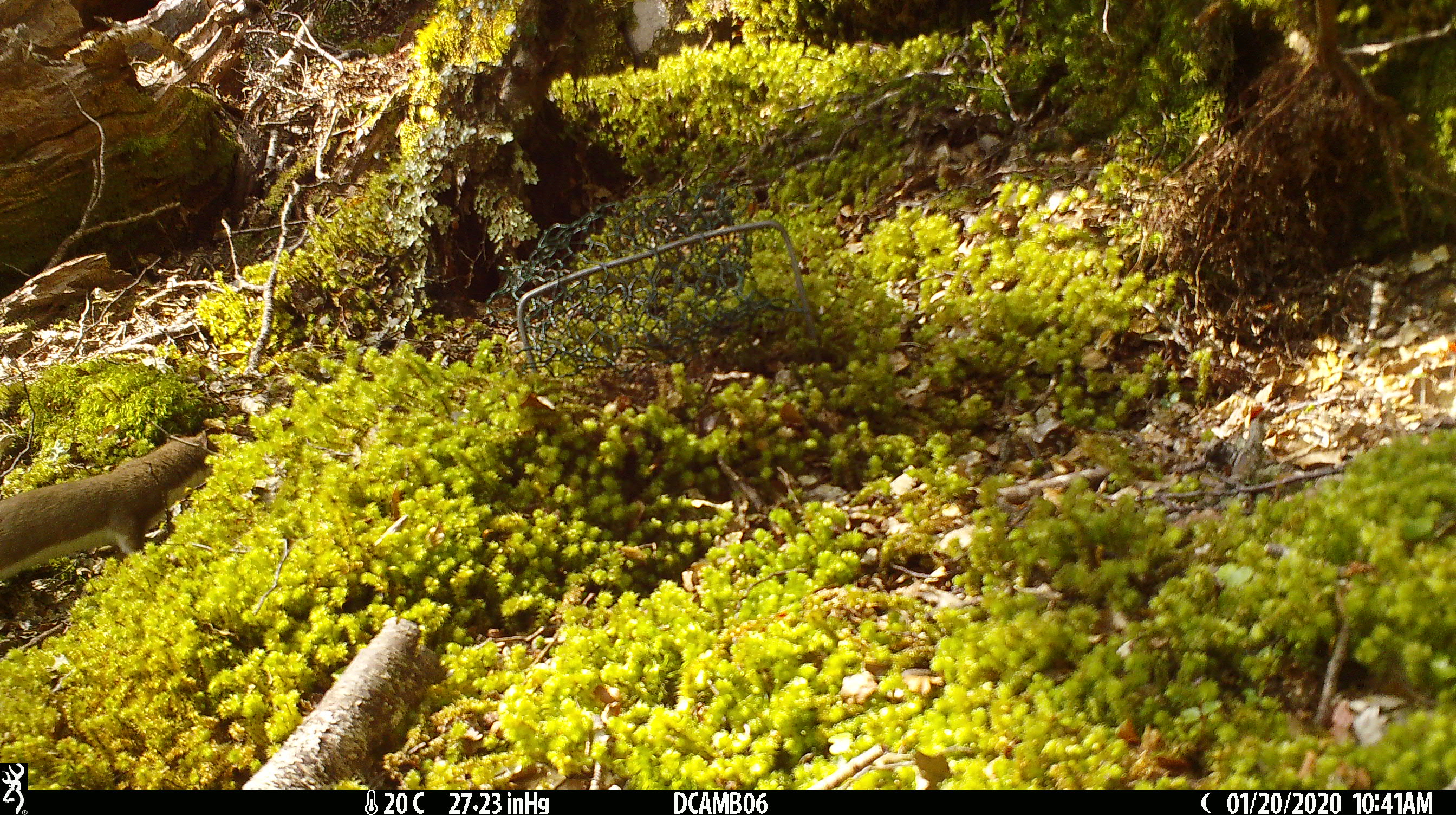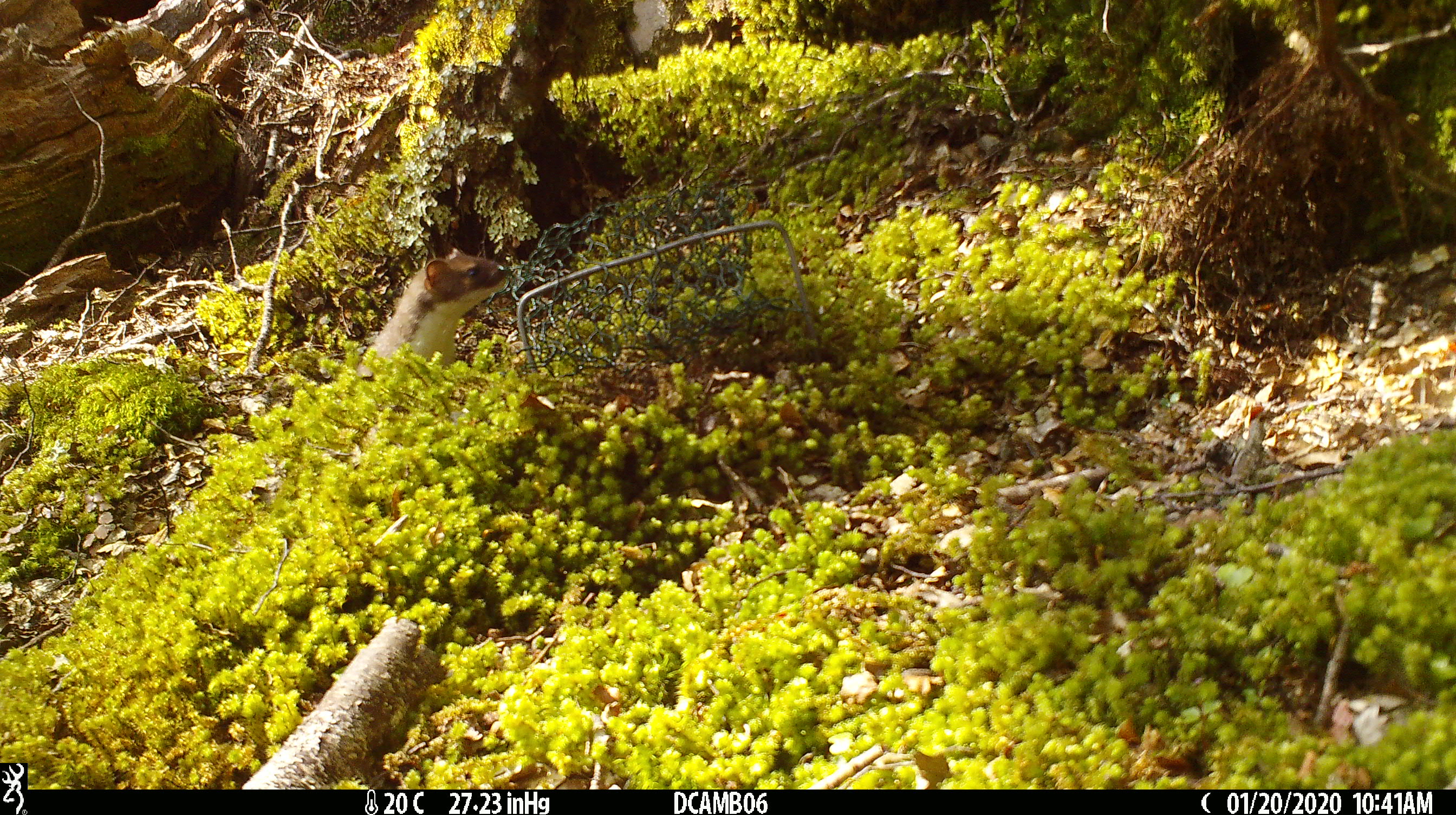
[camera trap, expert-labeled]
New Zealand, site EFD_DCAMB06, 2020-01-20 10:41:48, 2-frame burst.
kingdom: Animalia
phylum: Chordata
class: Mammalia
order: Carnivora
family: Mustelidae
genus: Mustela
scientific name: Mustela erminea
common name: stoat